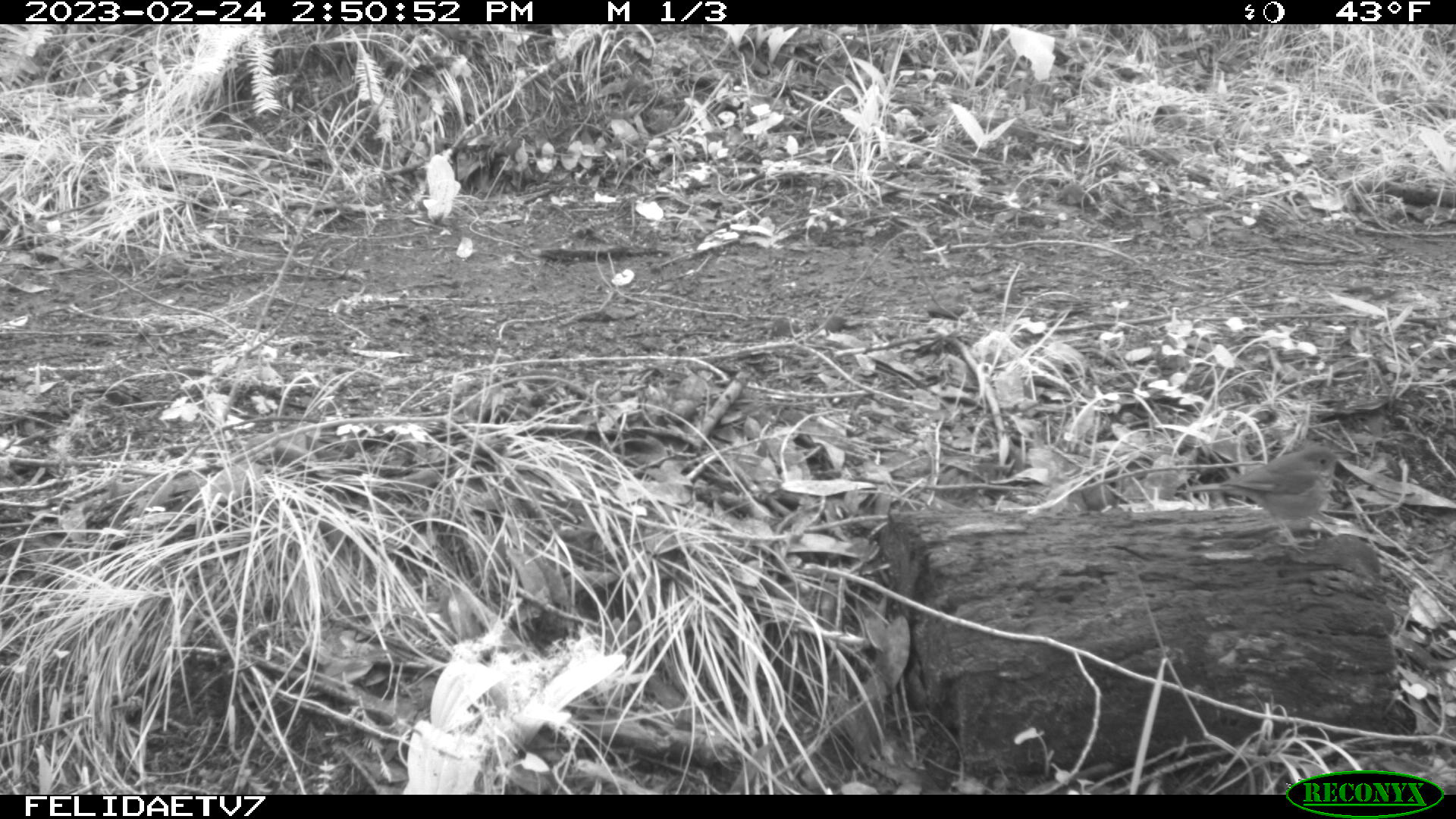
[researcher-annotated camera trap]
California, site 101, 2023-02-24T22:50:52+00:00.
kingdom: Animalia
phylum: Chordata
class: Aves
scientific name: Aves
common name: bird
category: unknown bird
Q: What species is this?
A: Unknown bird (bird) (Aves).